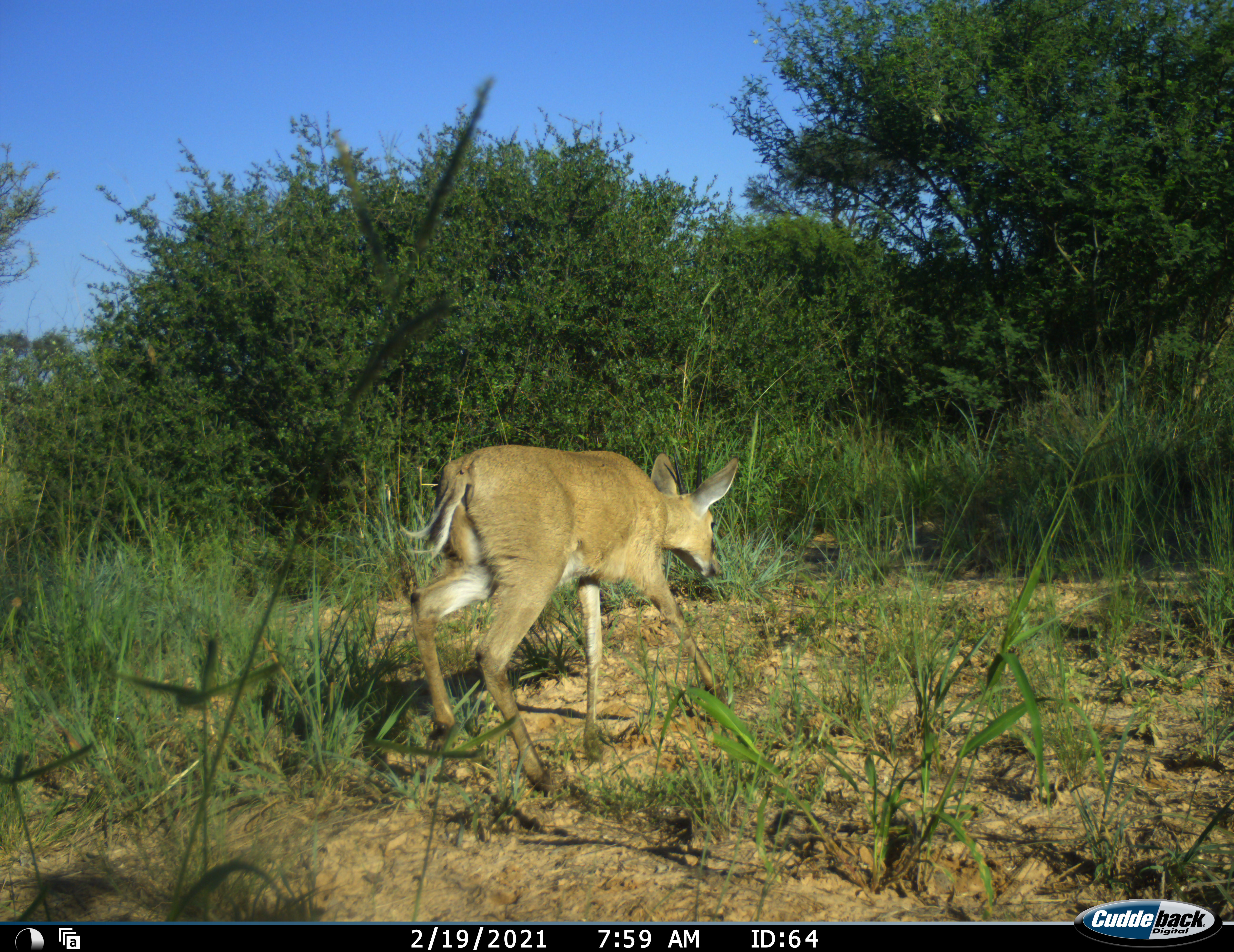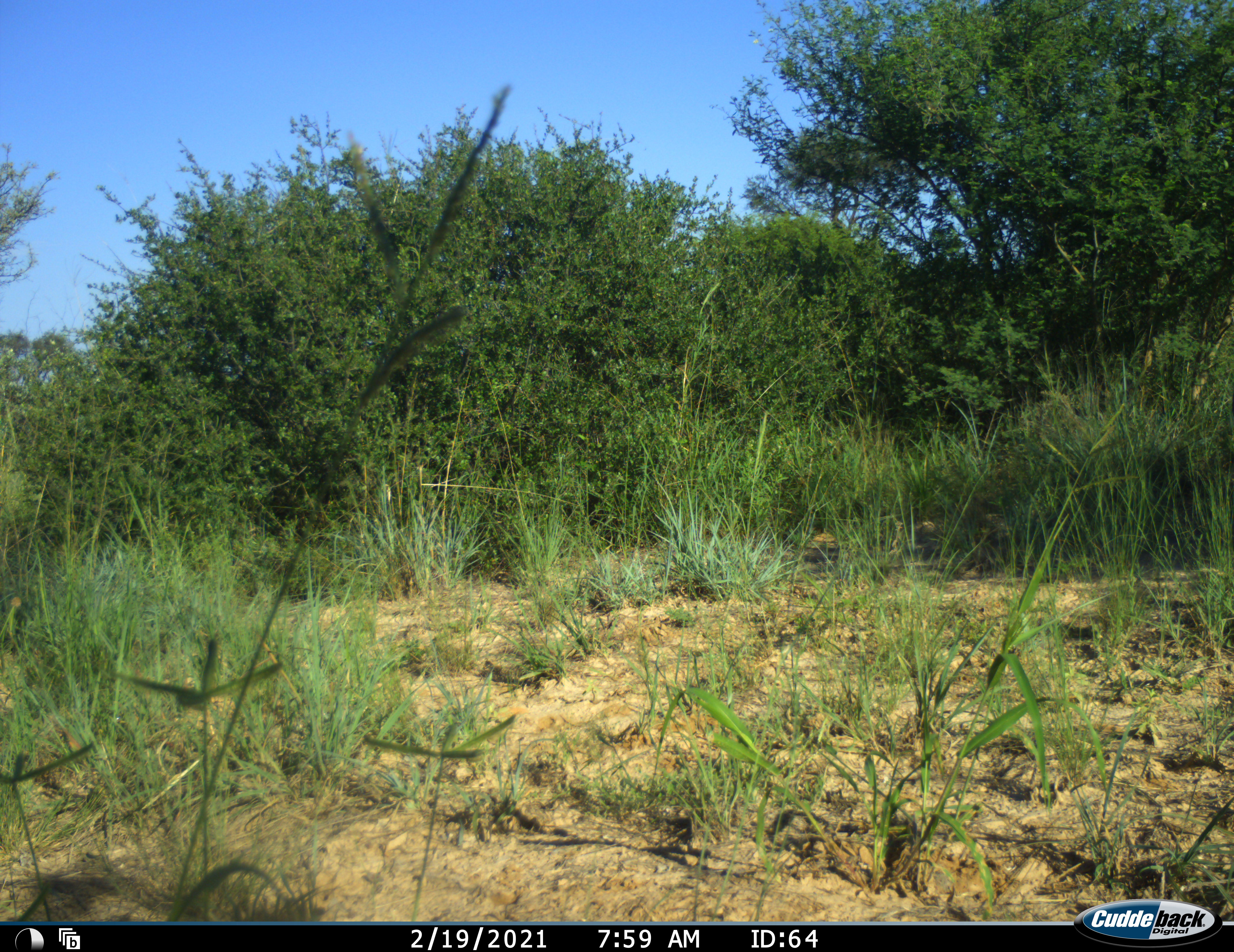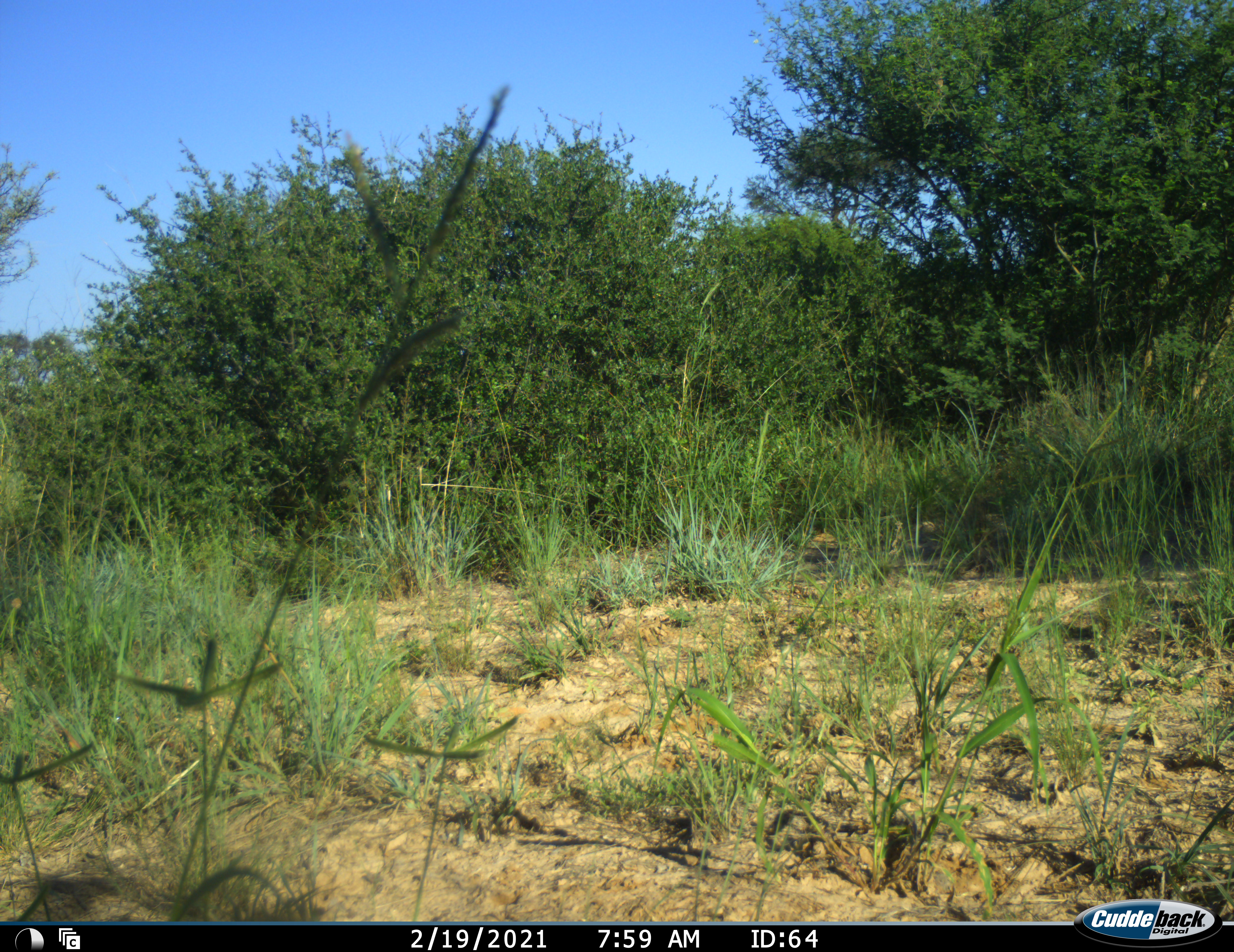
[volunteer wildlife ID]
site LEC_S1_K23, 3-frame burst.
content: unidentified animal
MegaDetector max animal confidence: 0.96